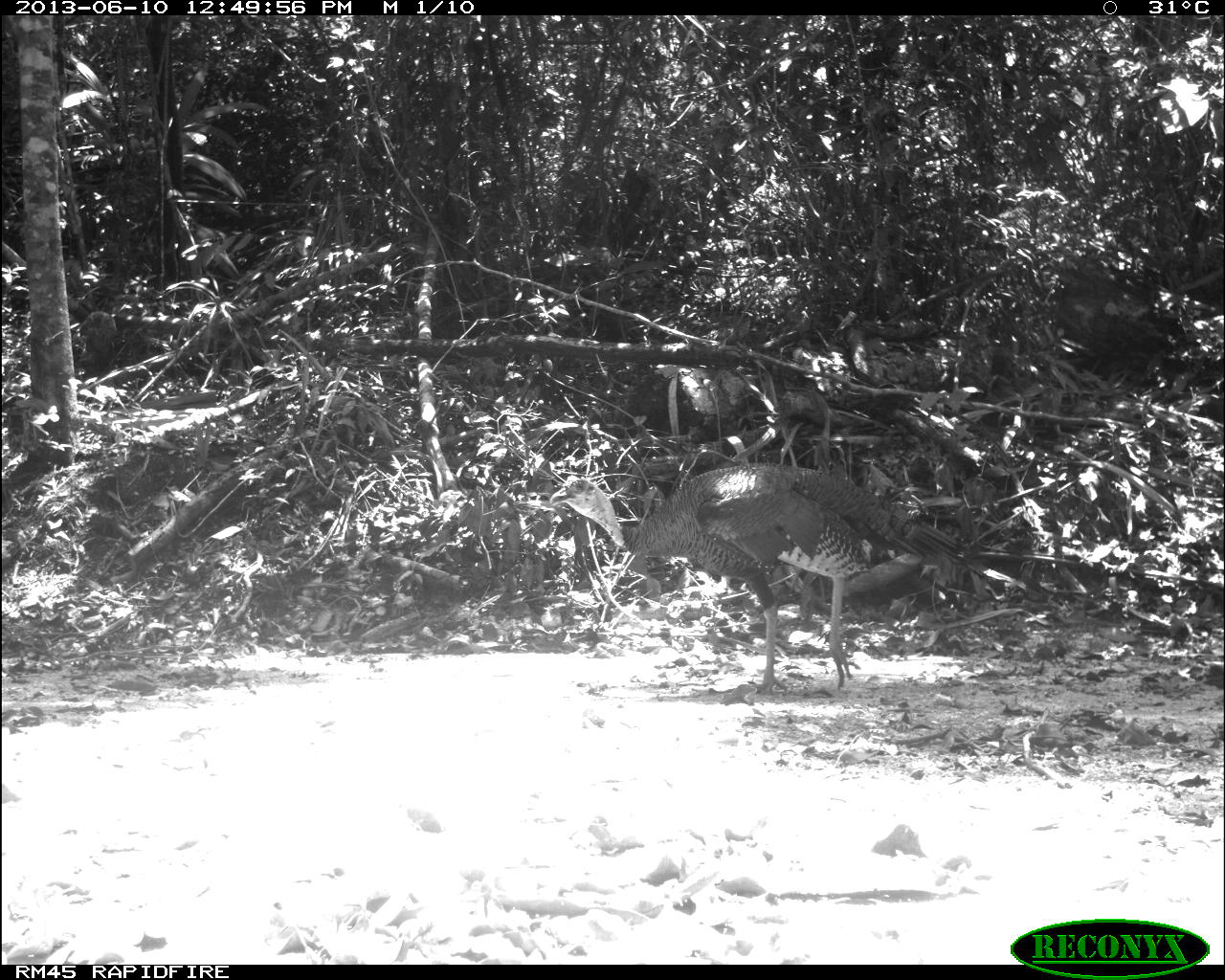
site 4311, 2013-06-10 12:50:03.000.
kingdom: Animalia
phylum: Chordata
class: Aves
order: Galliformes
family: Phasianidae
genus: Meleagris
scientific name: Meleagris ocellata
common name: ocellated turkey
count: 1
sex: male